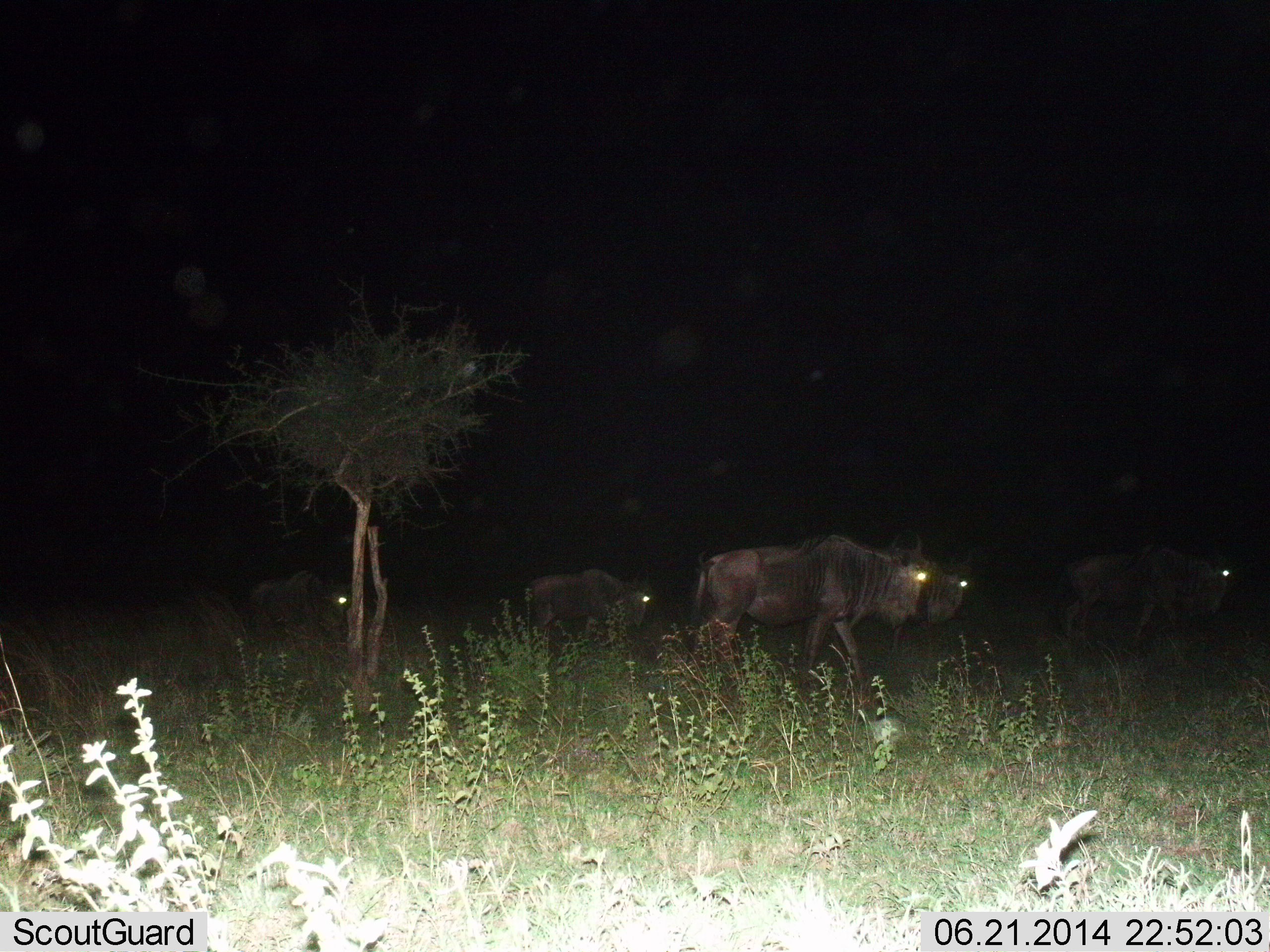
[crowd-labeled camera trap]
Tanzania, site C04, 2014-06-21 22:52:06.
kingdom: Animalia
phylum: Chordata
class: Mammalia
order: Artiodactyla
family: Bovidae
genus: Connochaetes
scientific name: Connochaetes taurinus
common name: blue wildebeest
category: wildebeest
Wildebeest (blue wildebeest) (Connochaetes taurinus), count 5. Behavior (volunteer vote fractions): standing 20%, resting 10%, moving 70%, interacting 0%. Young present (vote fraction): 0%. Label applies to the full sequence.